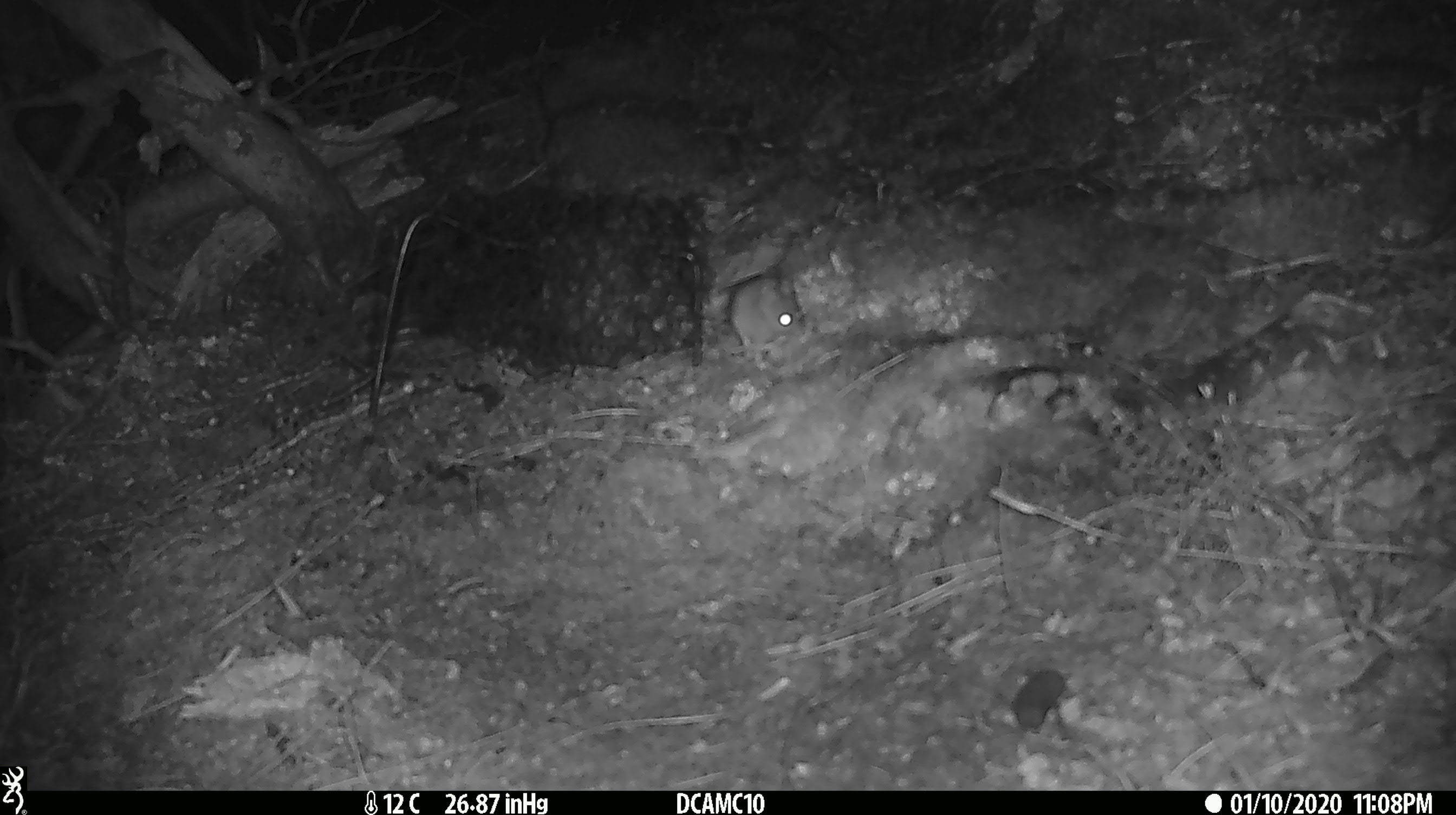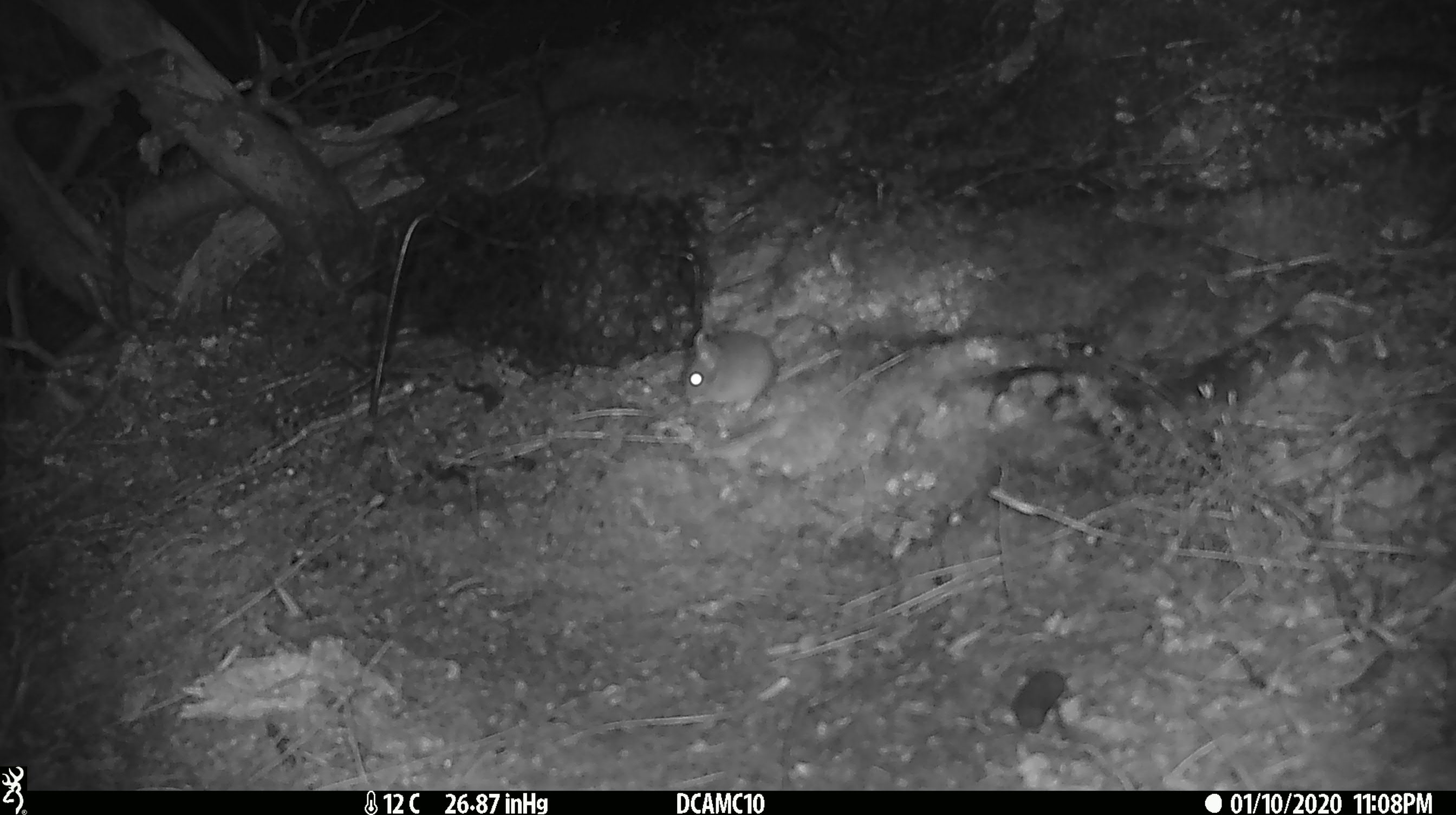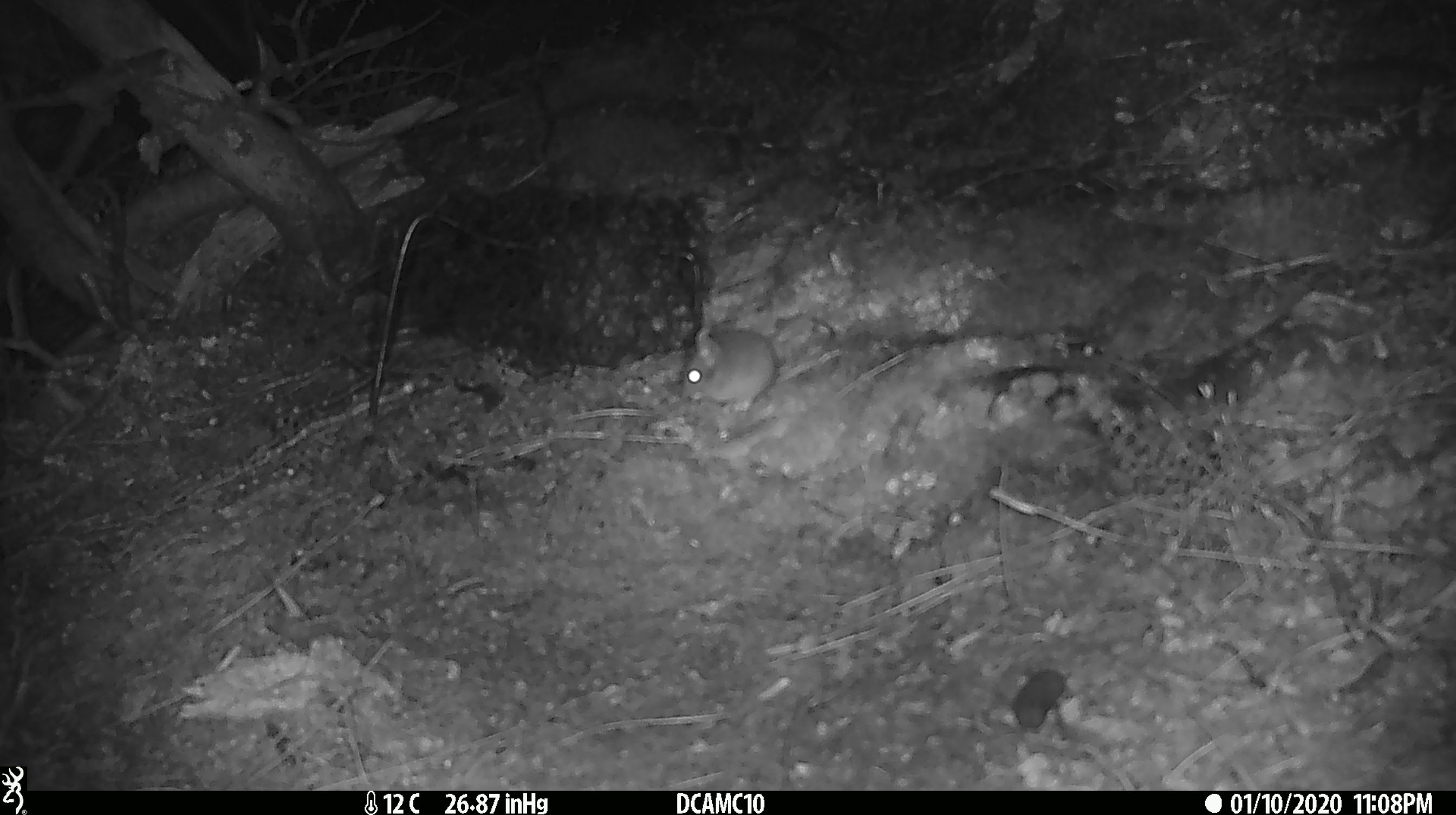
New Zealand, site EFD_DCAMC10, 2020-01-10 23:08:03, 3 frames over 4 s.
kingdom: Animalia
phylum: Chordata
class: Mammalia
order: Rodentia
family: Muridae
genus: Mus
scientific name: Mus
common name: mouse